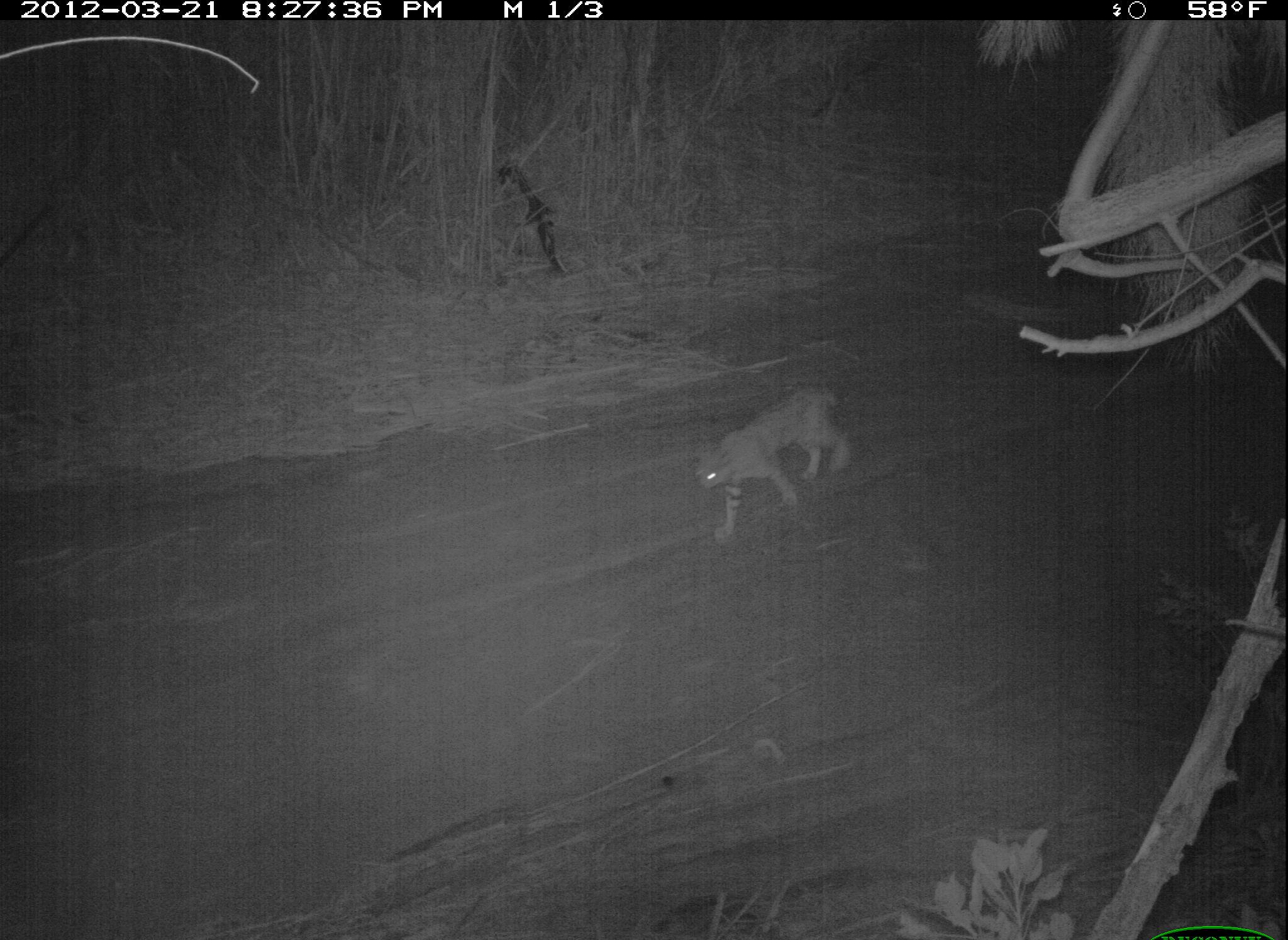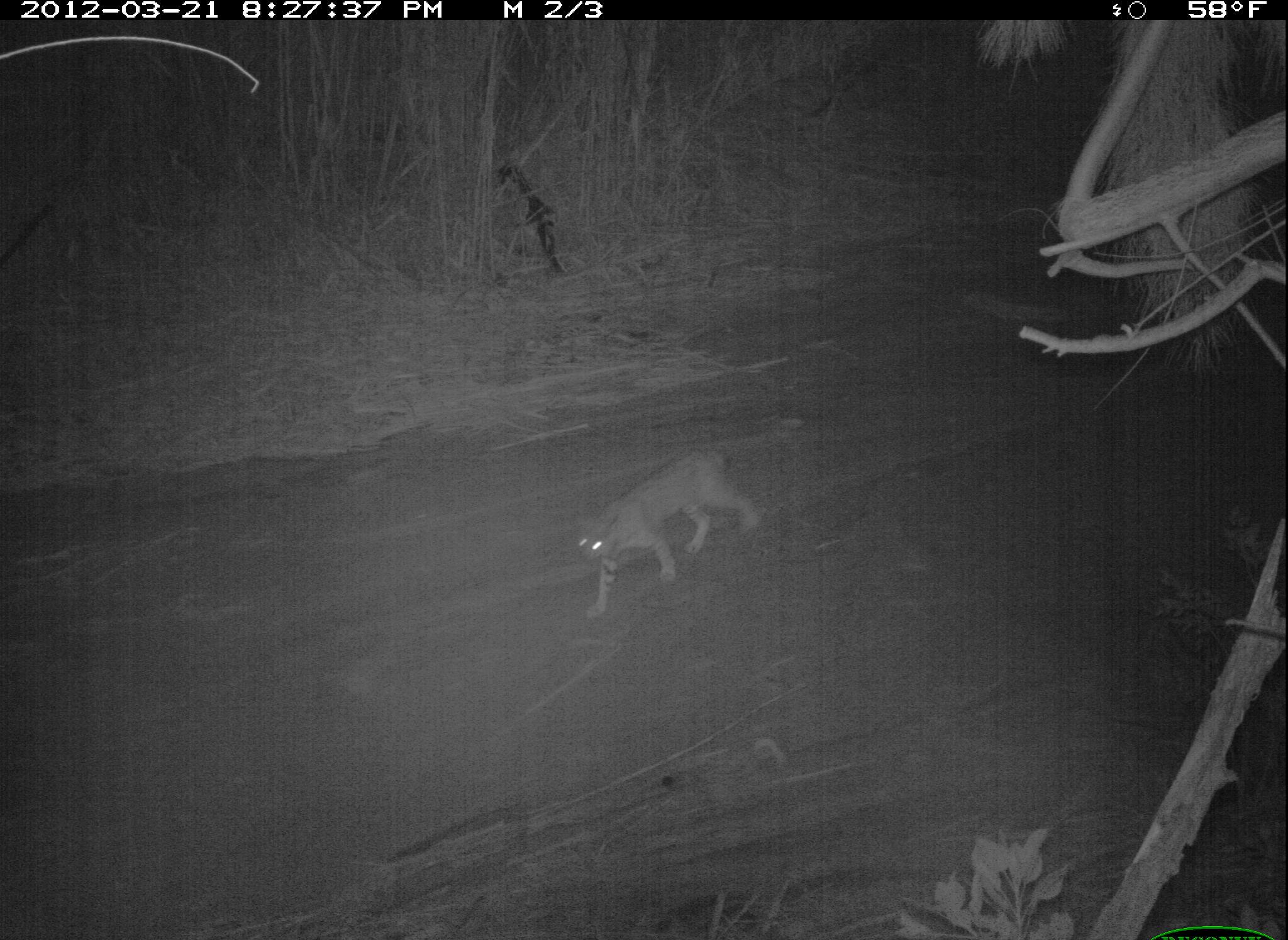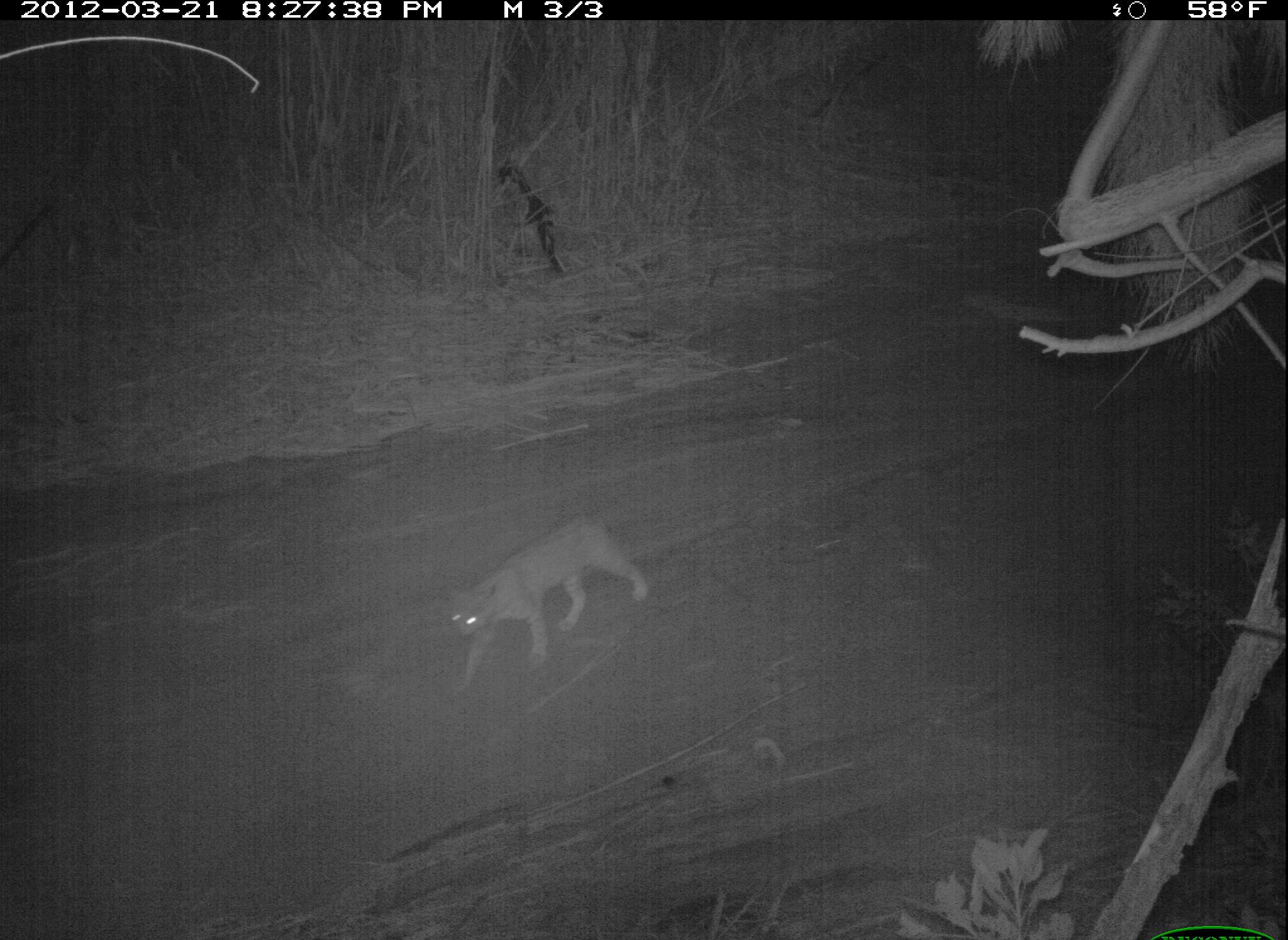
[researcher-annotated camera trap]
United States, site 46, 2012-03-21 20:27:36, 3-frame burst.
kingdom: Animalia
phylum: Chordata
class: Mammalia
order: Carnivora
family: Felidae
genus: Lynx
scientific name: Lynx rufus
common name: bobcat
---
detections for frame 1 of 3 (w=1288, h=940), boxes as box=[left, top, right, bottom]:
bobcat: box=[686, 377, 864, 548]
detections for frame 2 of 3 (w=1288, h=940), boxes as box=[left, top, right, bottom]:
bobcat: box=[558, 438, 771, 623]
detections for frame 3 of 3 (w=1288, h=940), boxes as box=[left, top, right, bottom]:
bobcat: box=[436, 511, 652, 691]